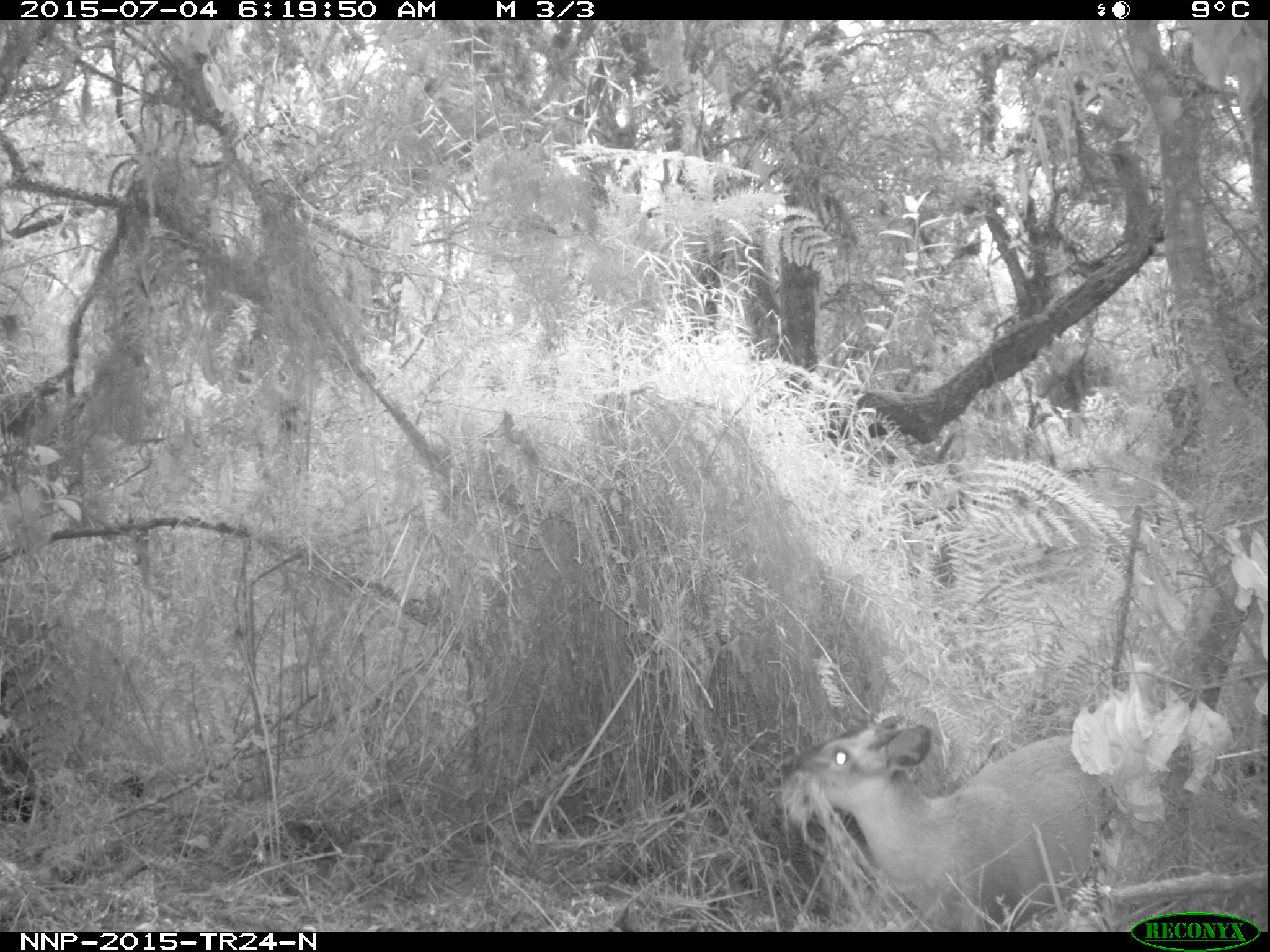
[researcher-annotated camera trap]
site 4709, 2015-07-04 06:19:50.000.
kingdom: Animalia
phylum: Chordata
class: Mammalia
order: Artiodactyla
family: Bovidae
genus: Cephalophus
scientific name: Cephalophus nigrifrons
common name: black-fronted duiker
Cephalophus nigrifrons (black-fronted duiker), count 1.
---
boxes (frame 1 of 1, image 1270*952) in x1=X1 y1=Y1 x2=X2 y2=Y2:
cephalophus nigrifrons: x1=774 y1=703 x2=1113 y2=929